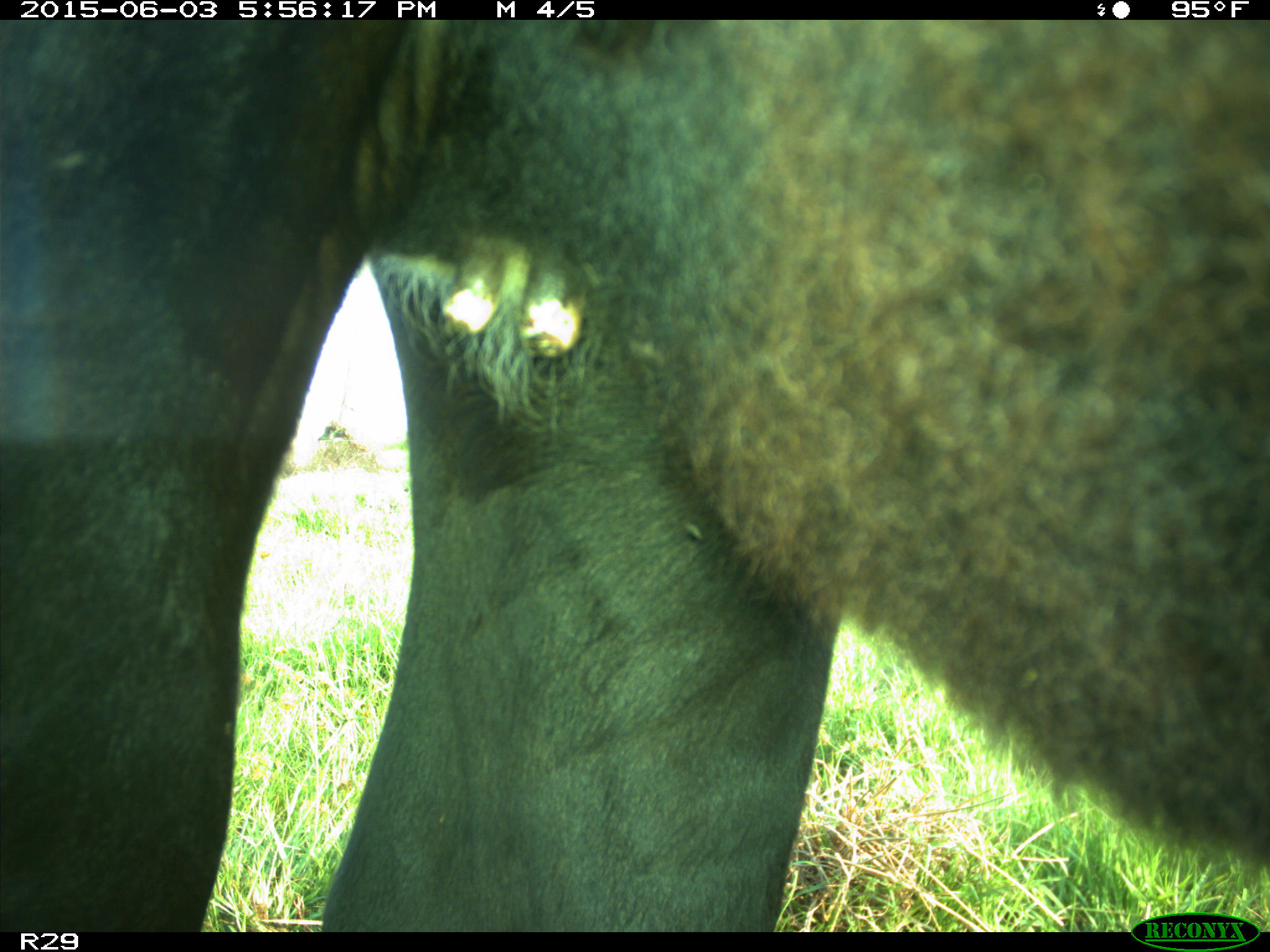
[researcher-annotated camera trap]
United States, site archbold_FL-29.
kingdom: Animalia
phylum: Chordata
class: Mammalia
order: Artiodactyla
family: Bovidae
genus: Bos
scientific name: Bos taurus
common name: domestic cow